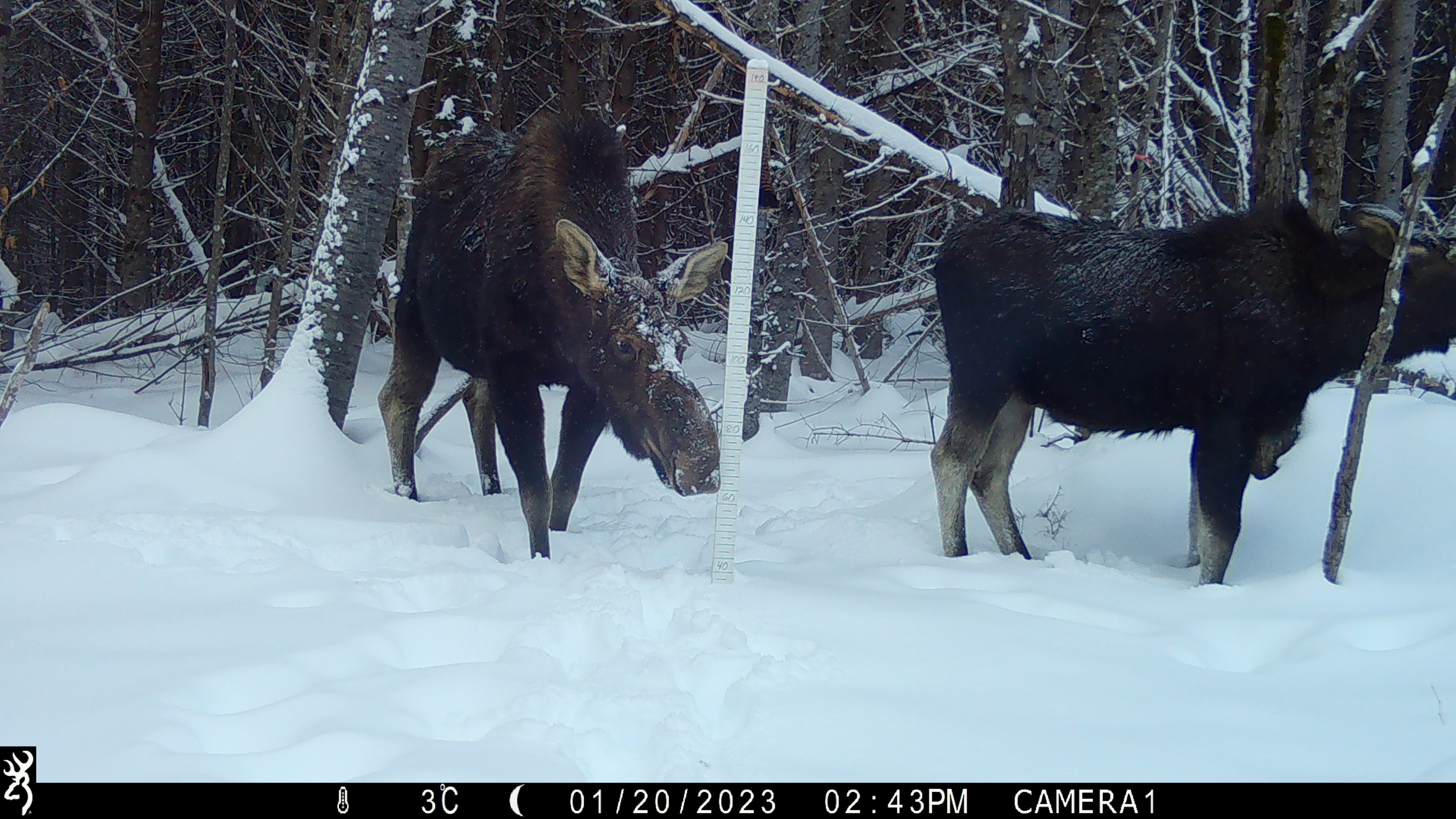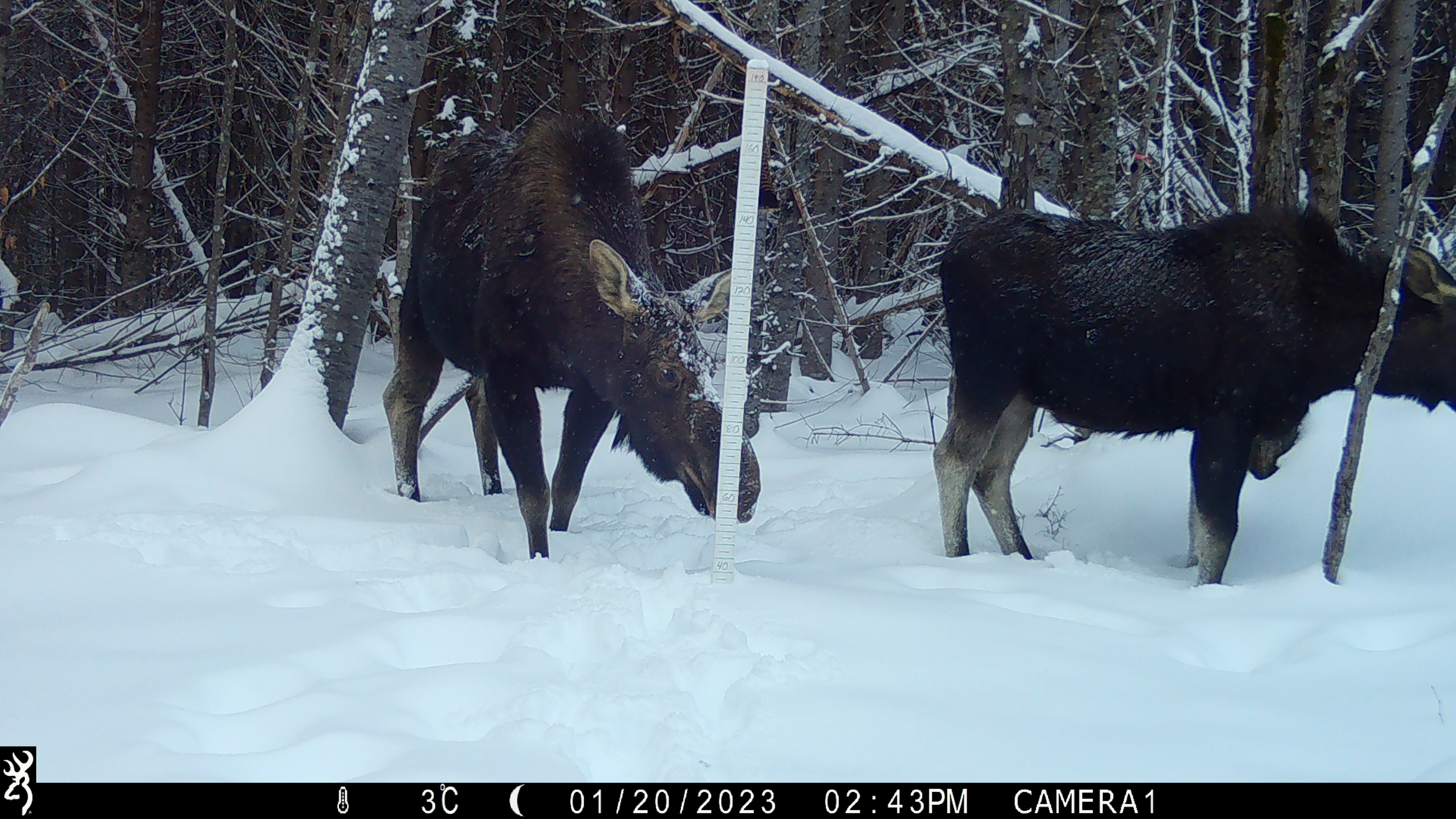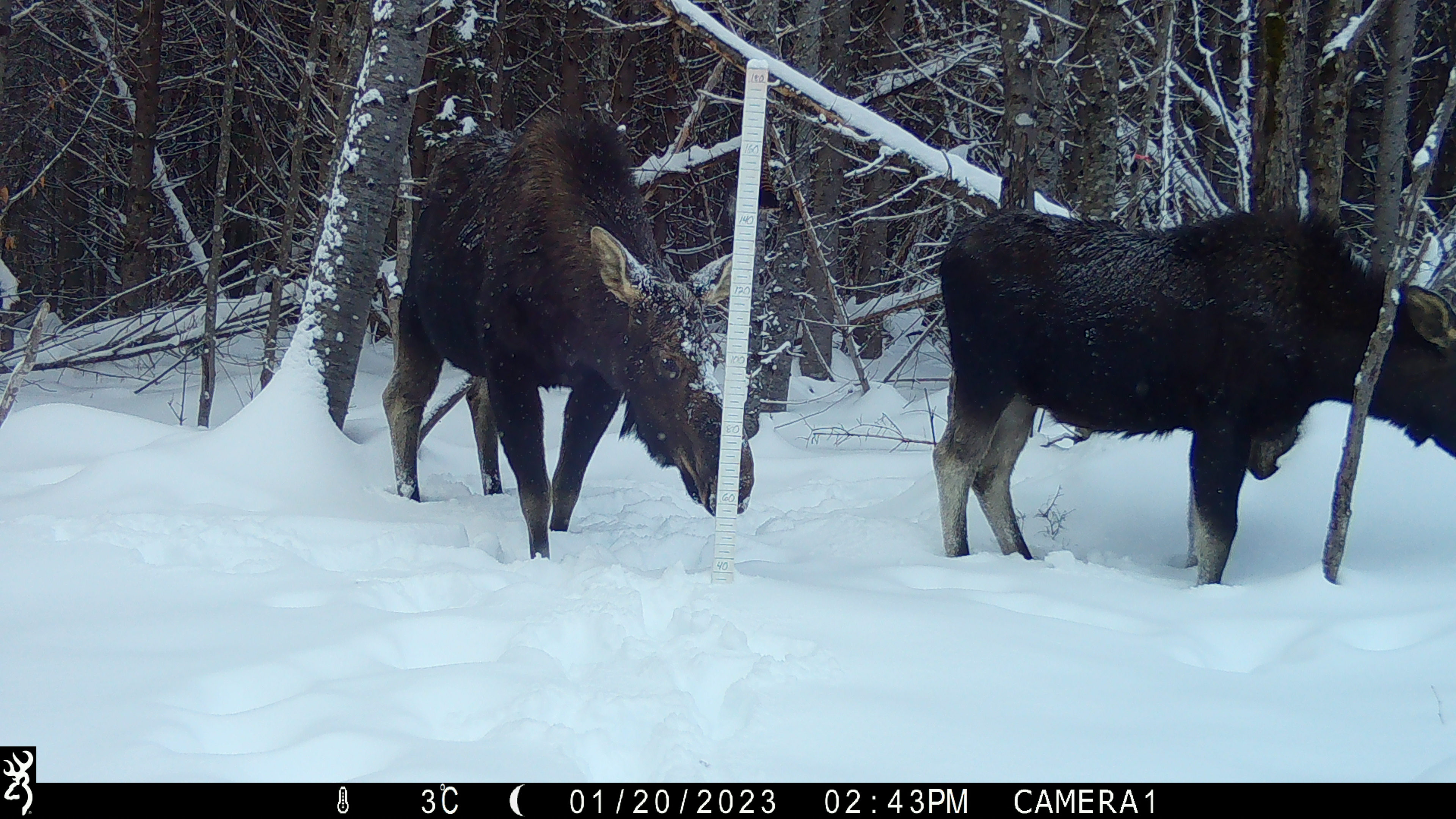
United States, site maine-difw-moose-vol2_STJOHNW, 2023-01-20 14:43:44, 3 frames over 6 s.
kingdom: Animalia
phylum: Chordata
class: Mammalia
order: Artiodactyla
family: Cervidae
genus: Alces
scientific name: Alces alces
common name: moose